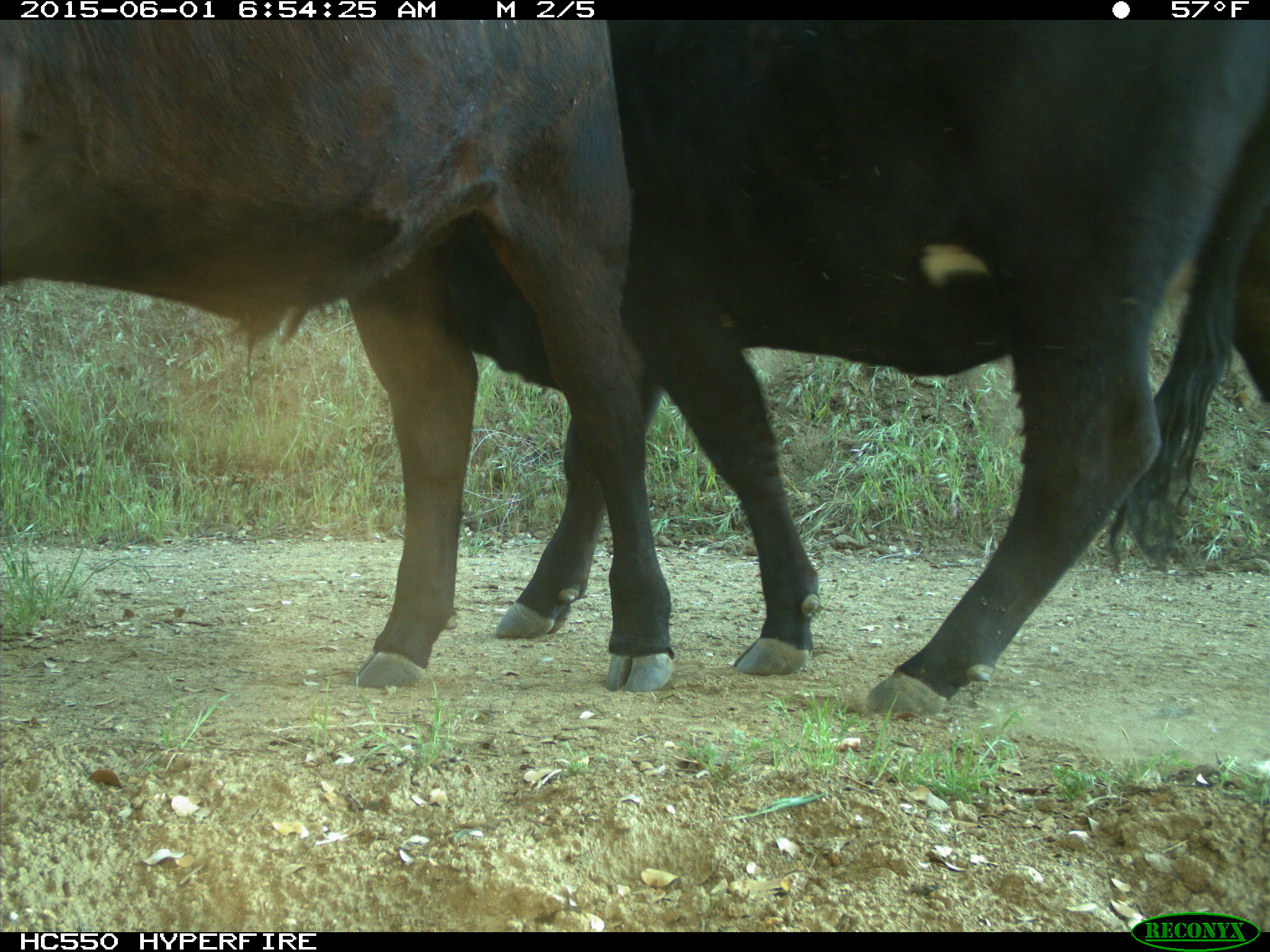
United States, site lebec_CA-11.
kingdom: Animalia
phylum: Chordata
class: Mammalia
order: Artiodactyla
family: Bovidae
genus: Bos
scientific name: Bos taurus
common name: domestic cow